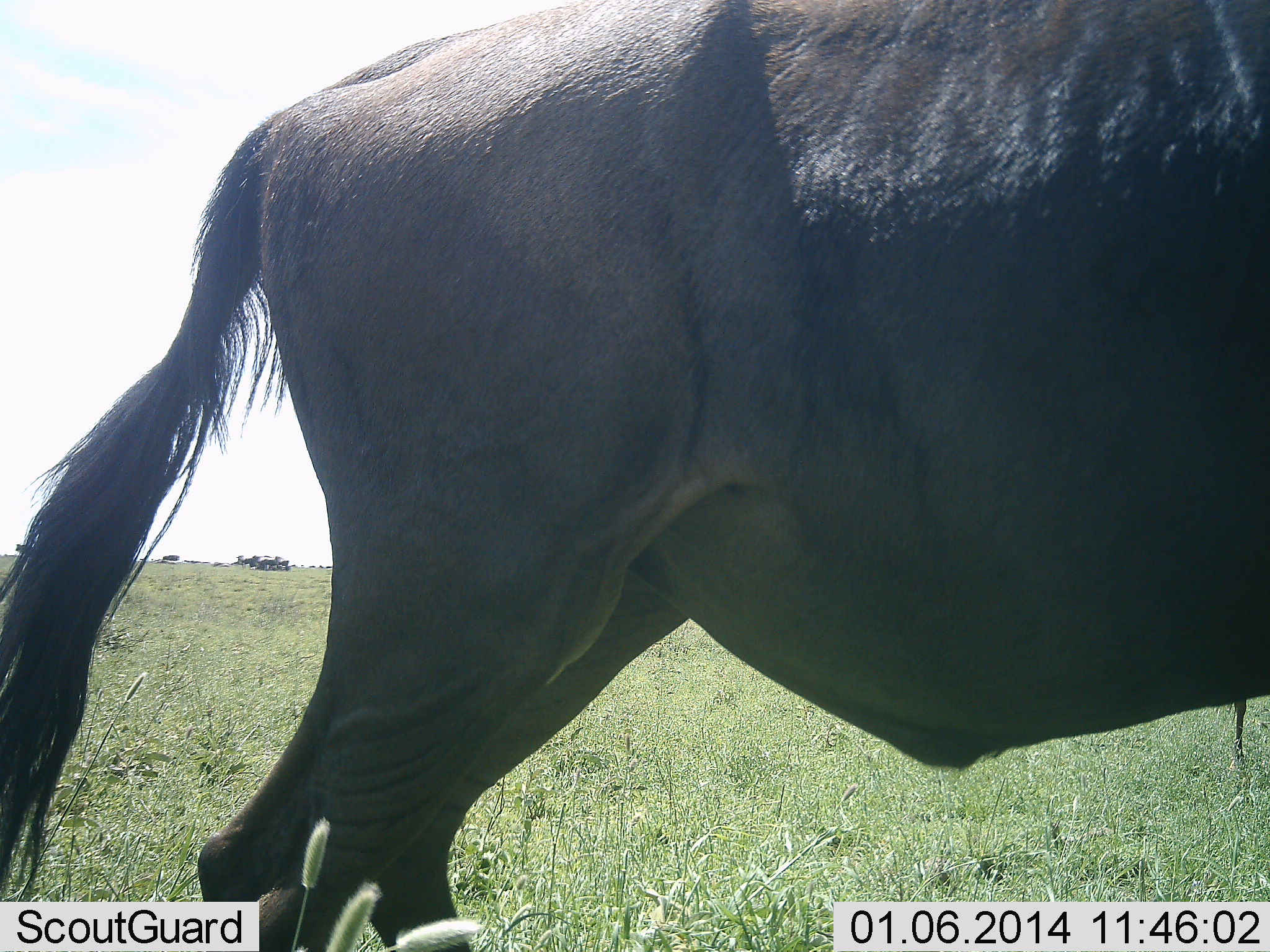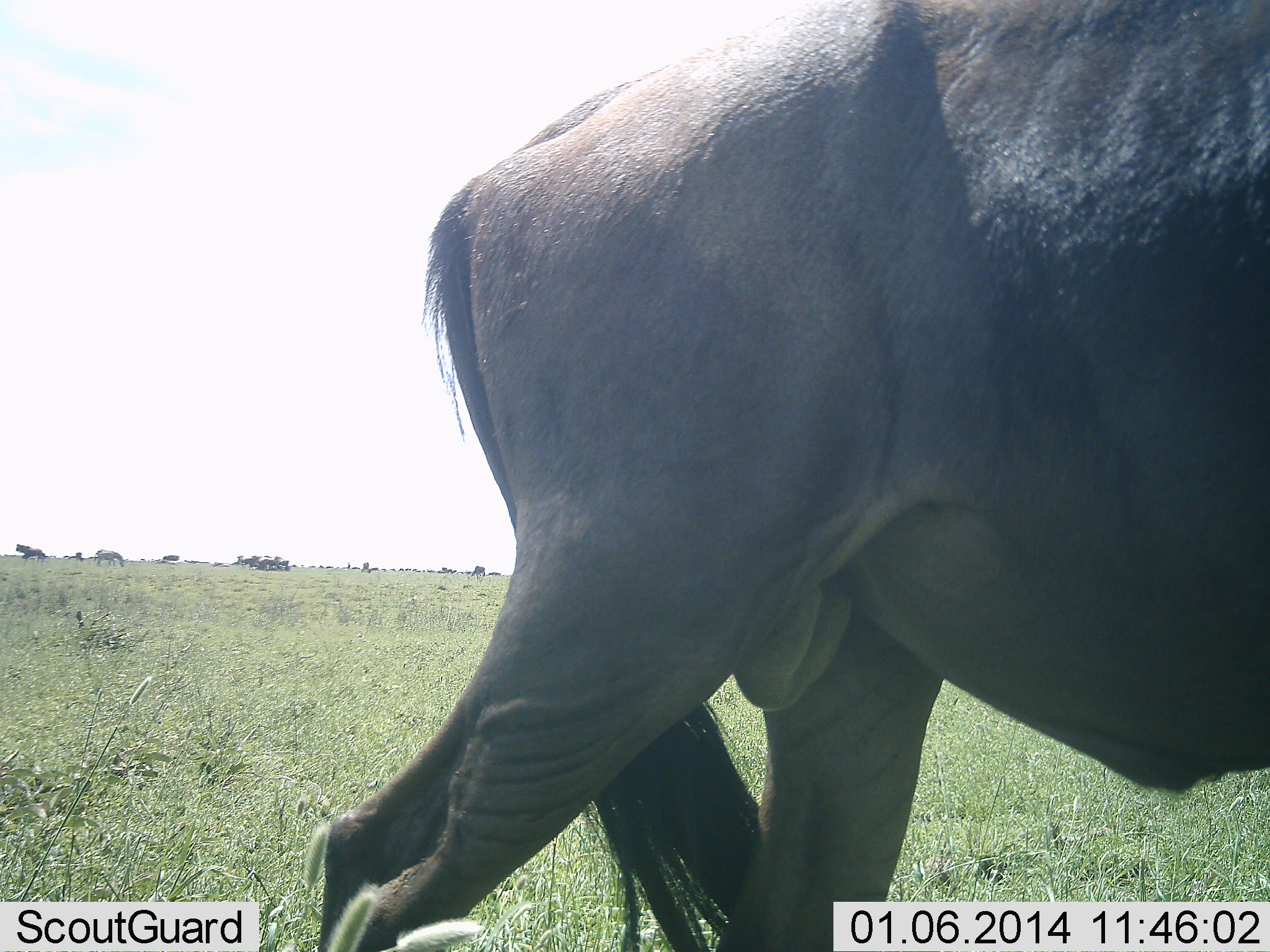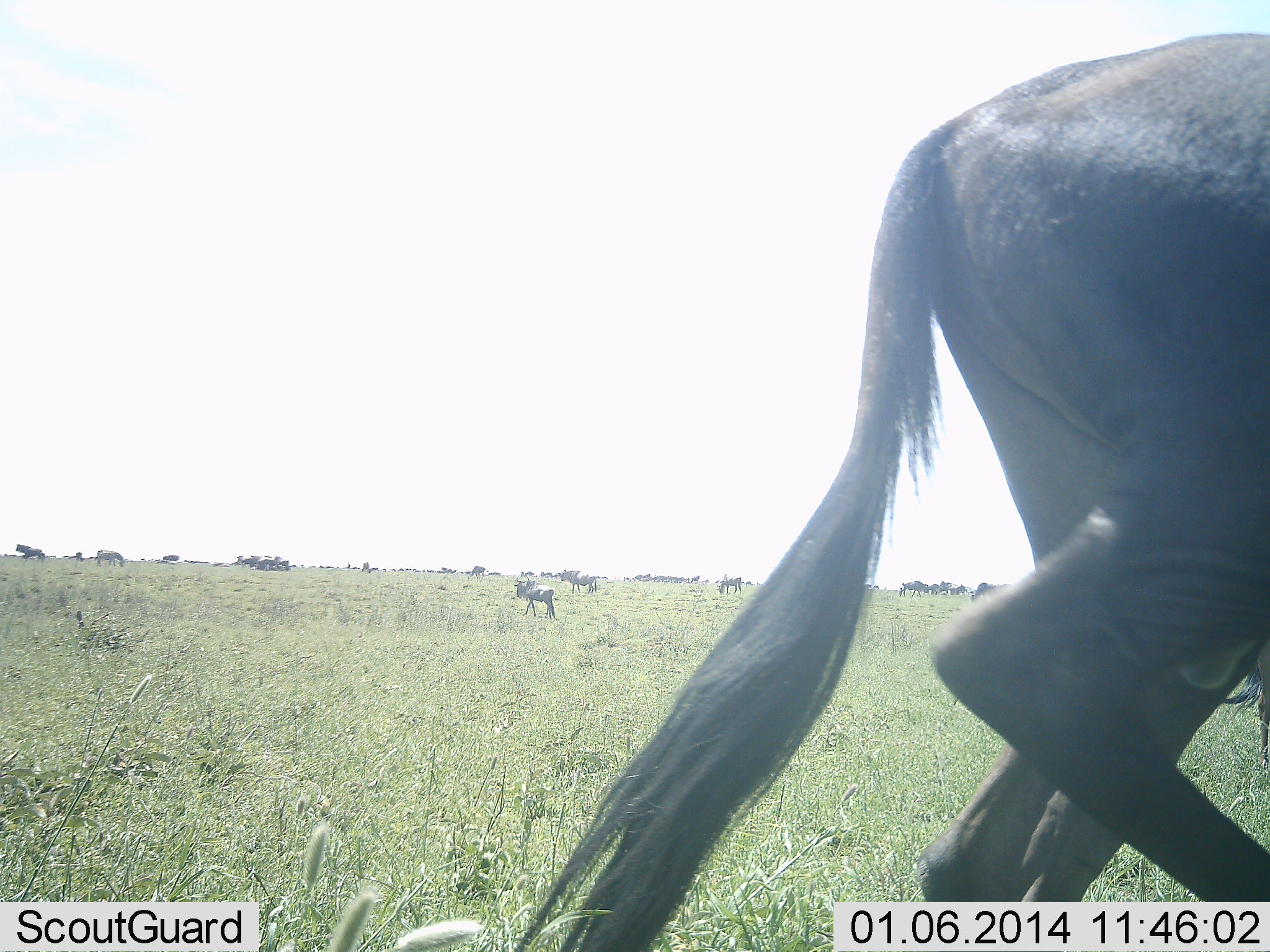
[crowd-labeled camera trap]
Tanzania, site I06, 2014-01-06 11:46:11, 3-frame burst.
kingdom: Animalia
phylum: Chordata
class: Mammalia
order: Artiodactyla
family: Bovidae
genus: Connochaetes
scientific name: Connochaetes taurinus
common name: blue wildebeest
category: wildebeest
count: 11-50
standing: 60%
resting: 30%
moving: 100%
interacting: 0%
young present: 0%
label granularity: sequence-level